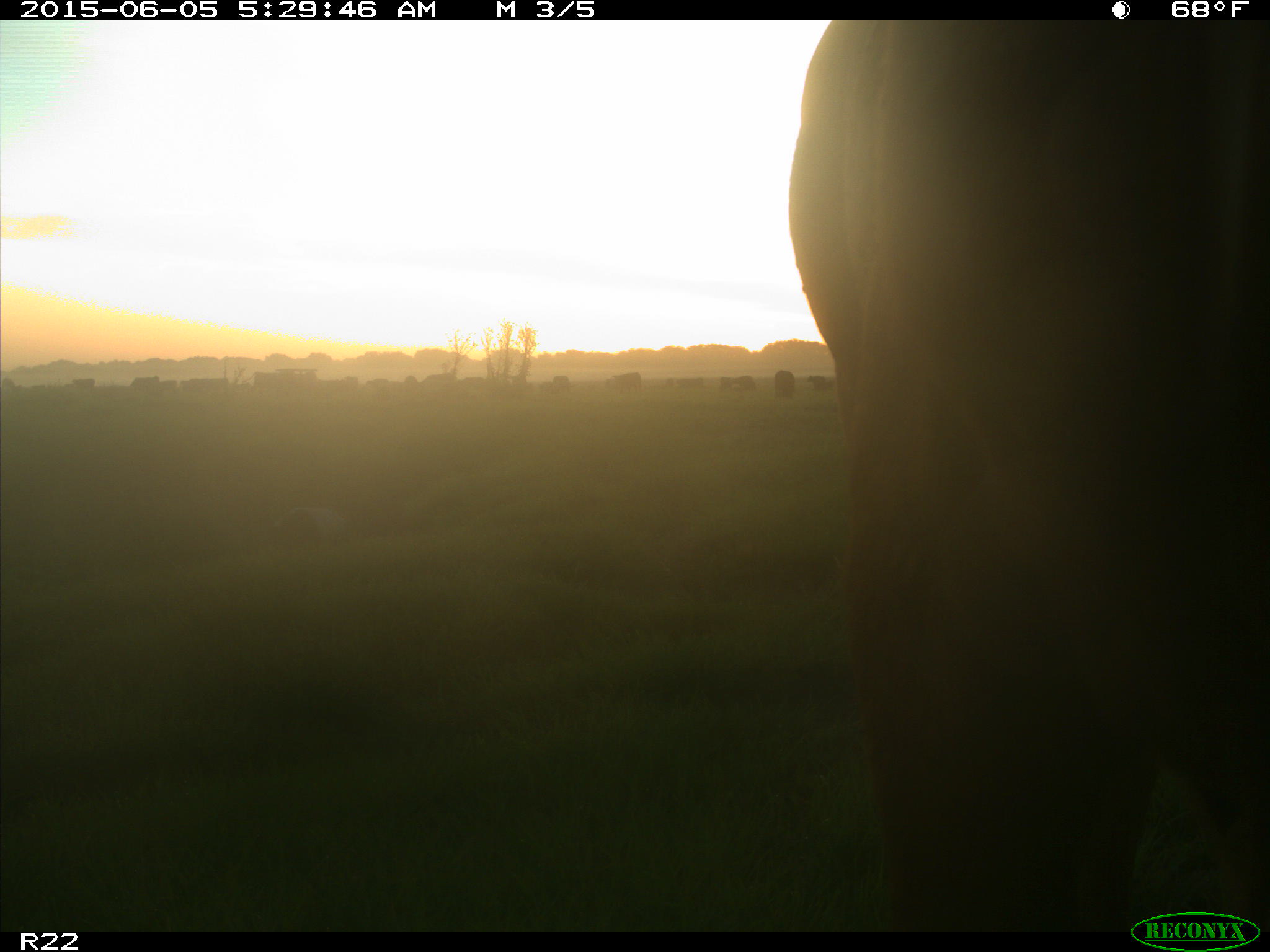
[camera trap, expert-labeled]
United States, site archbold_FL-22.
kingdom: Animalia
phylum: Chordata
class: Mammalia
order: Artiodactyla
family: Bovidae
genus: Bos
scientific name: Bos taurus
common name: domestic cow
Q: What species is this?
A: Bos taurus (domestic cow).